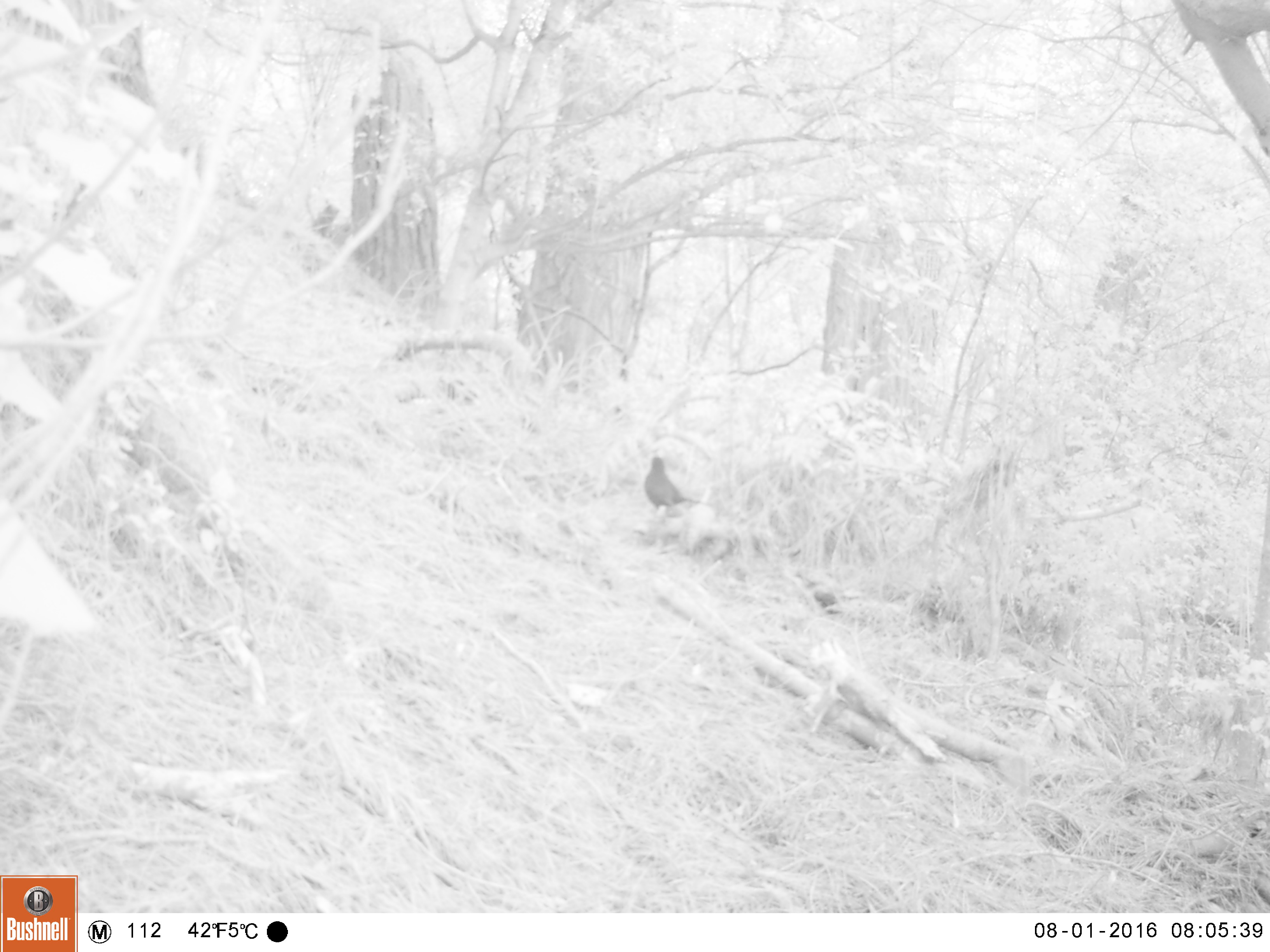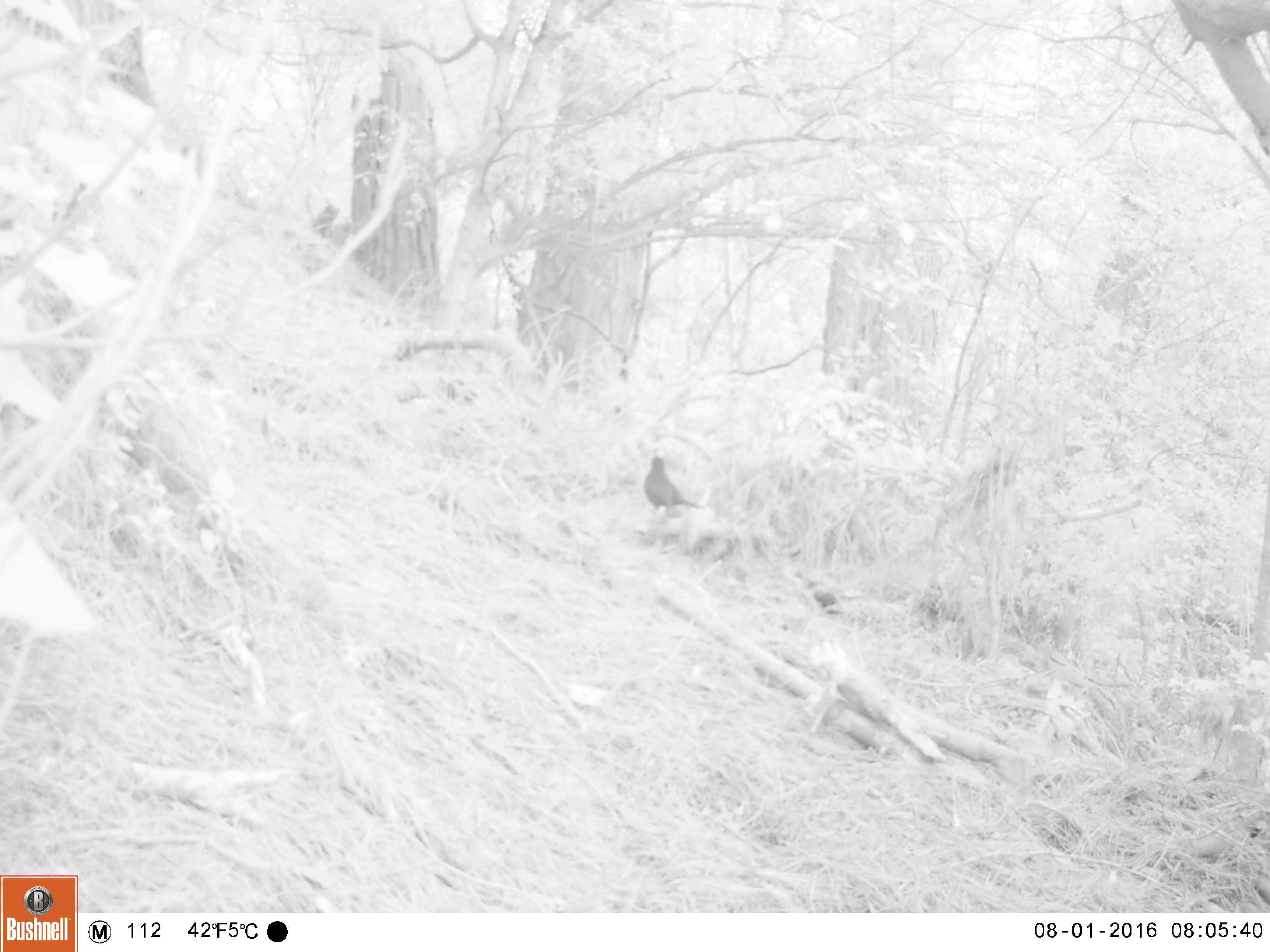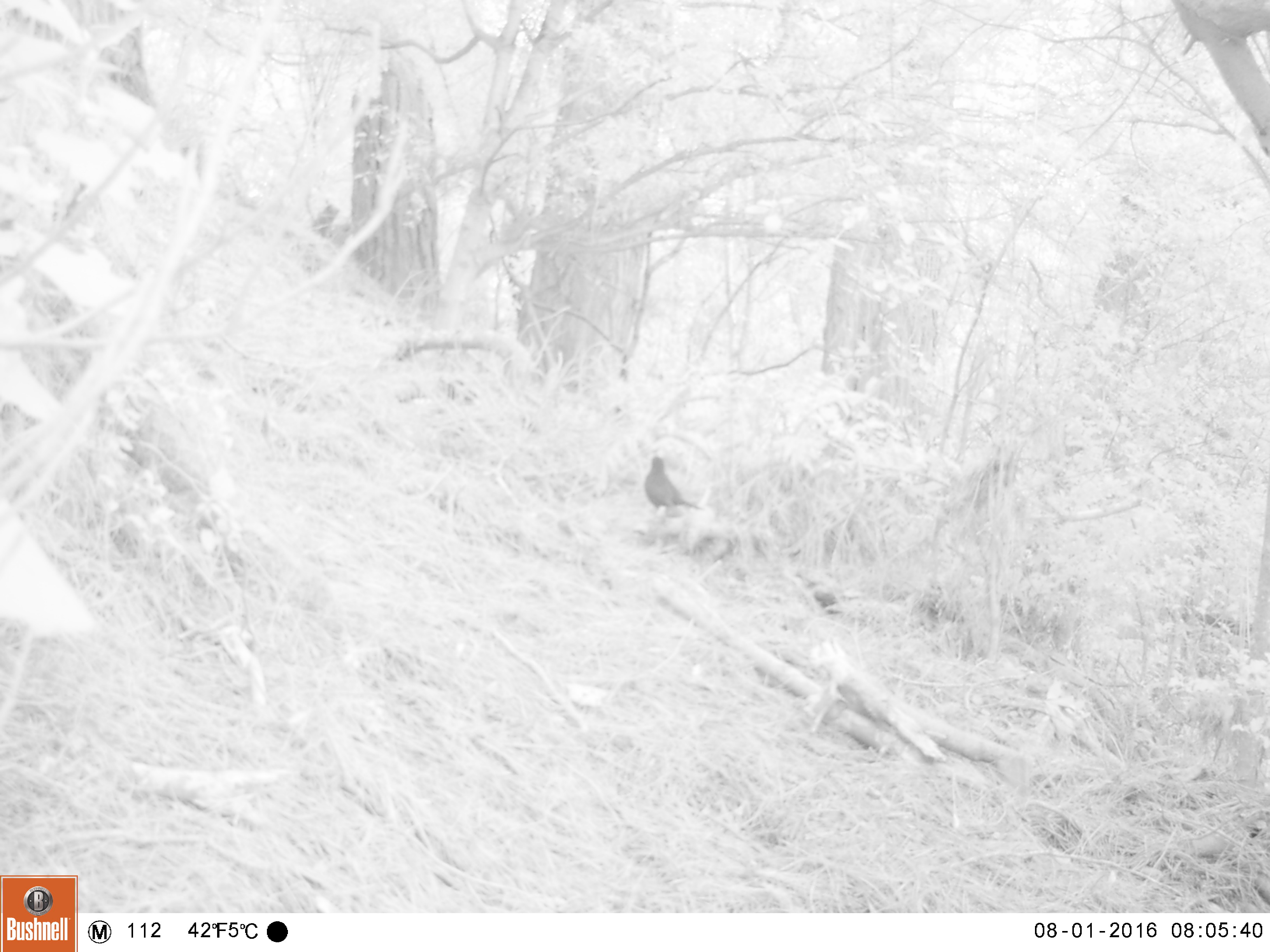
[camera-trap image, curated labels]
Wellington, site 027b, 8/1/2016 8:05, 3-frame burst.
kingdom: Animalia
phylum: Chordata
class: Aves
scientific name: Aves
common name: bird